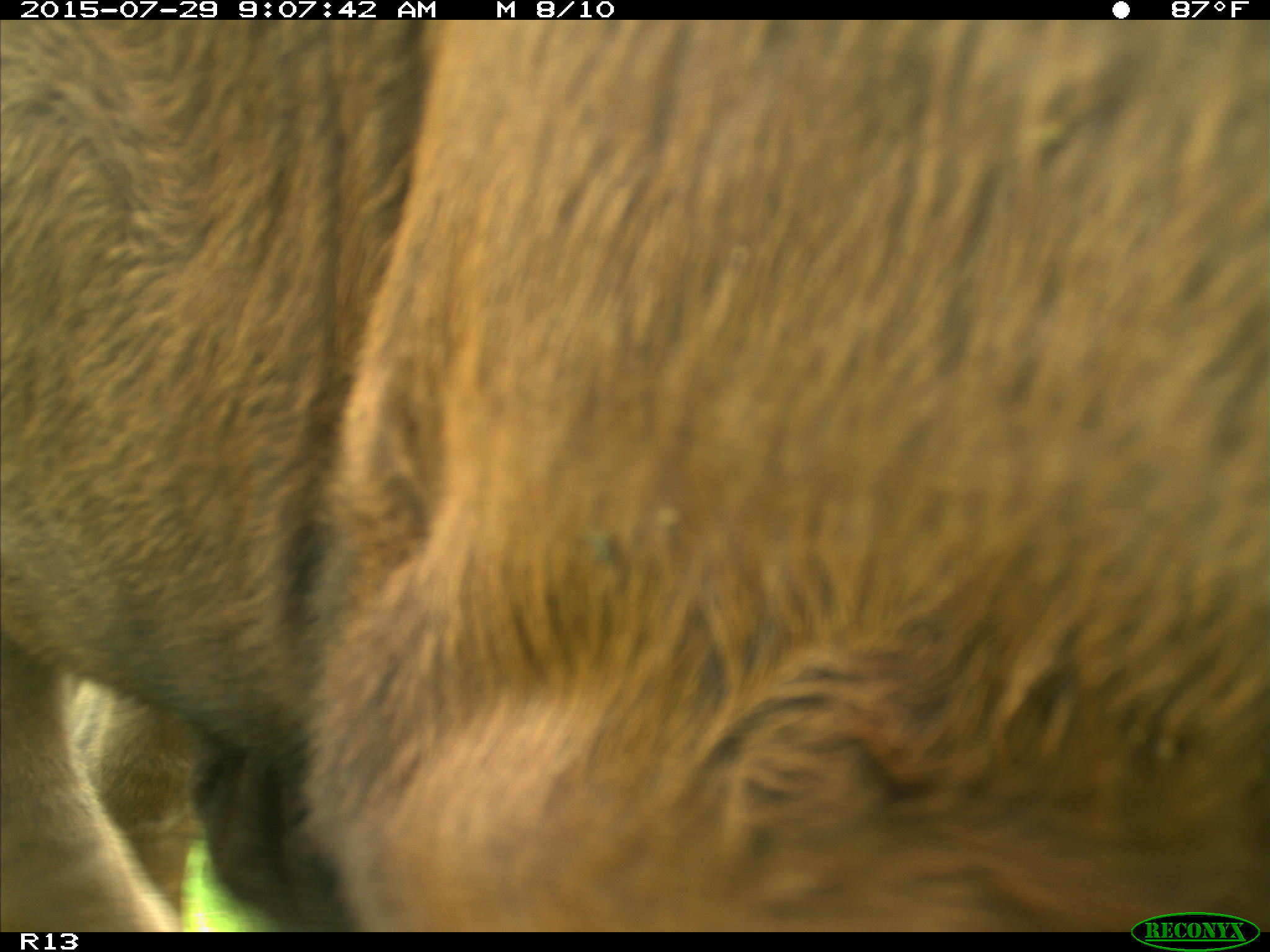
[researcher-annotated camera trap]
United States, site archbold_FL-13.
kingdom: Animalia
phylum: Chordata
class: Mammalia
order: Artiodactyla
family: Bovidae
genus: Bos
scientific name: Bos taurus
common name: domestic cow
Bos taurus (domestic cow).